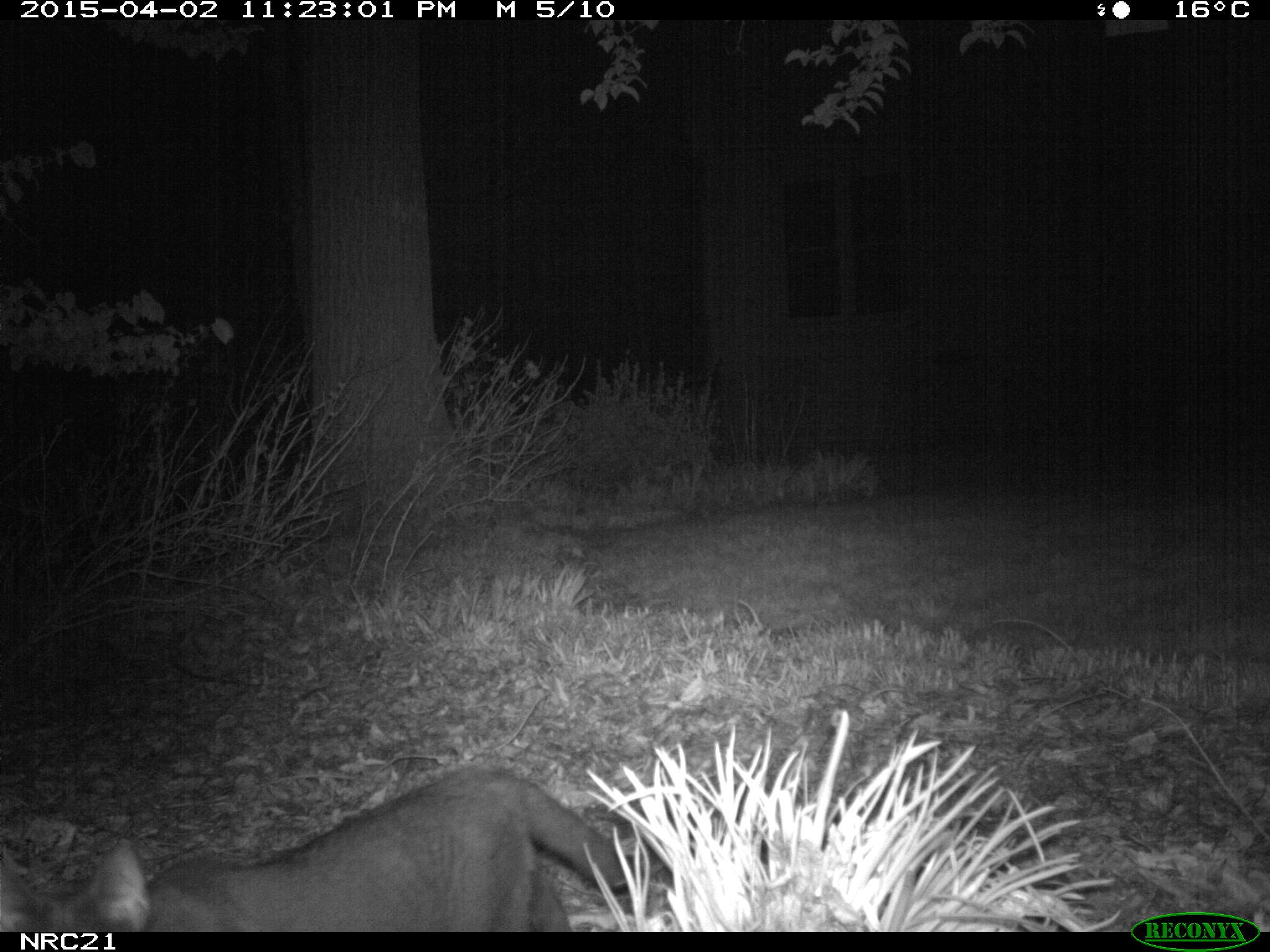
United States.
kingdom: Animalia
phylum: Chordata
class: Mammalia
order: Carnivora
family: Felidae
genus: Felis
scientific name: Felis catus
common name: domestic cat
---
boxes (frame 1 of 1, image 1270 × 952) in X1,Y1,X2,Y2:
Domestic Cat: 1,747,659,934